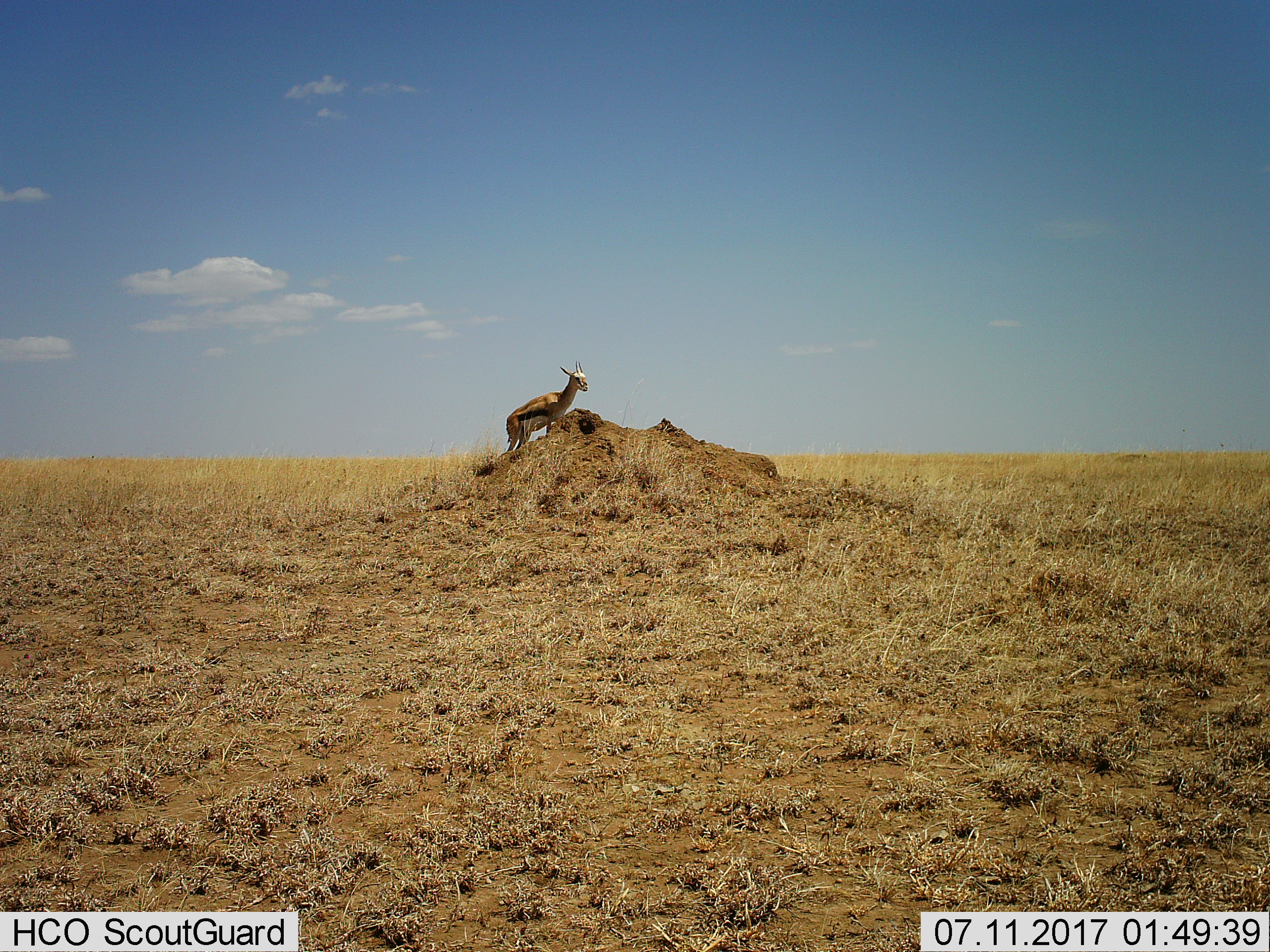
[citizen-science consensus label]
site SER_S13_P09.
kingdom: Animalia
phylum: Chordata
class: Mammalia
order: Artiodactyla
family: Bovidae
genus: Eudorcas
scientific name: Eudorcas thomsonii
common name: thomson's gazelle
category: gazellethomsons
Gazellethomsons (thomson's gazelle) (Eudorcas thomsonii), count 1. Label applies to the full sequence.